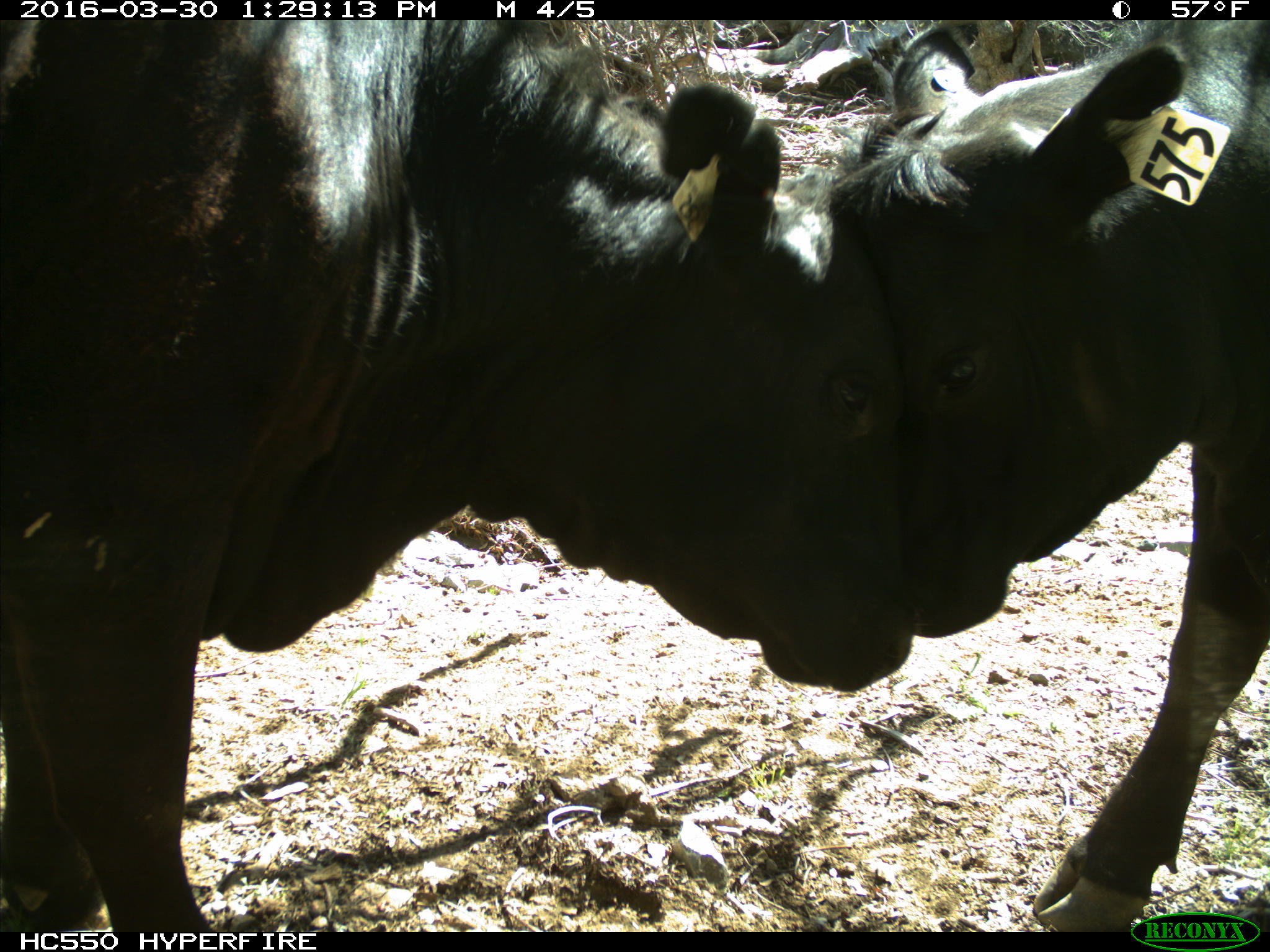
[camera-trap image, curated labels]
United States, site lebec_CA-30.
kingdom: Animalia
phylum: Chordata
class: Mammalia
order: Artiodactyla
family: Bovidae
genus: Bos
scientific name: Bos taurus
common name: domestic cow